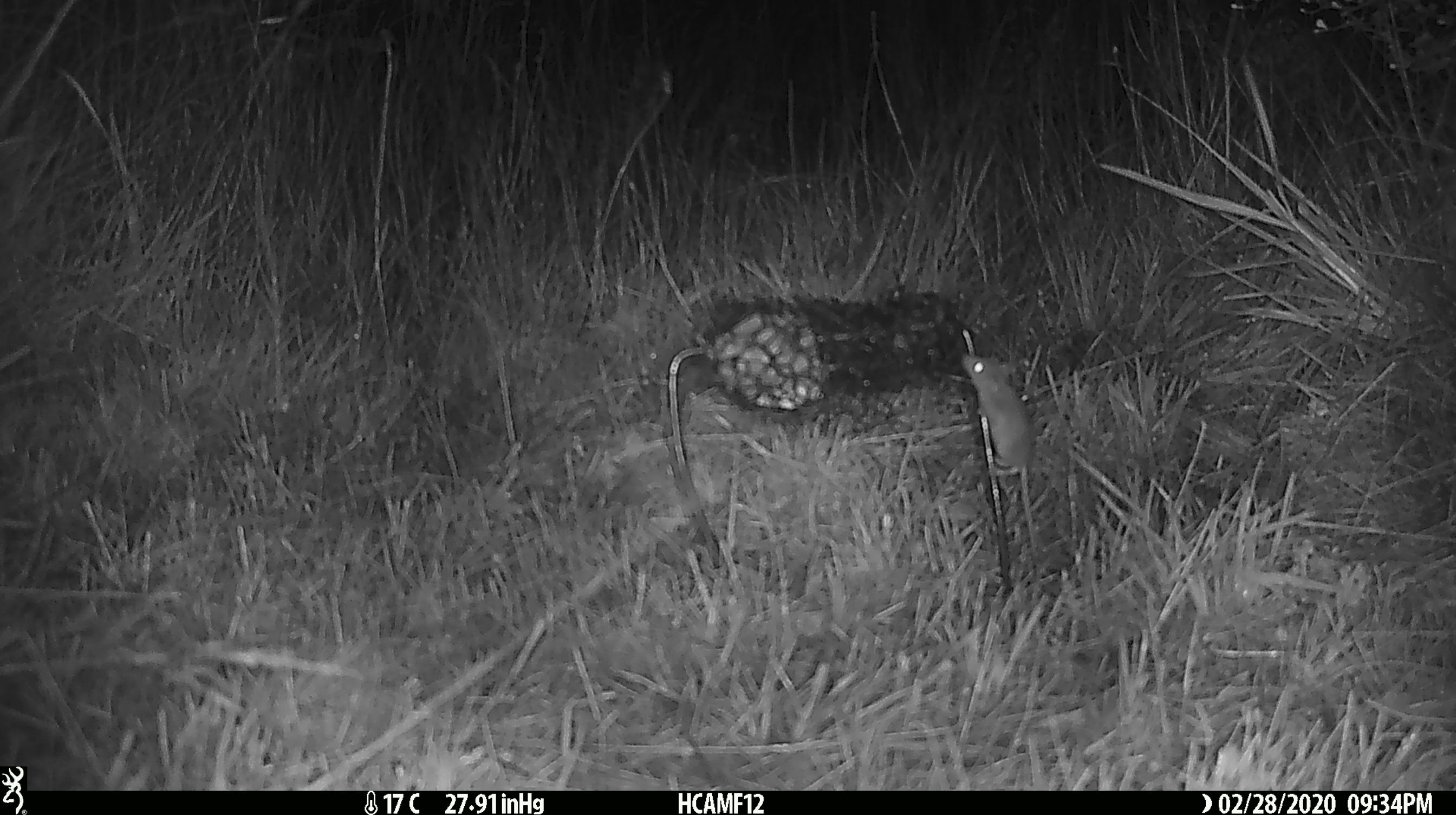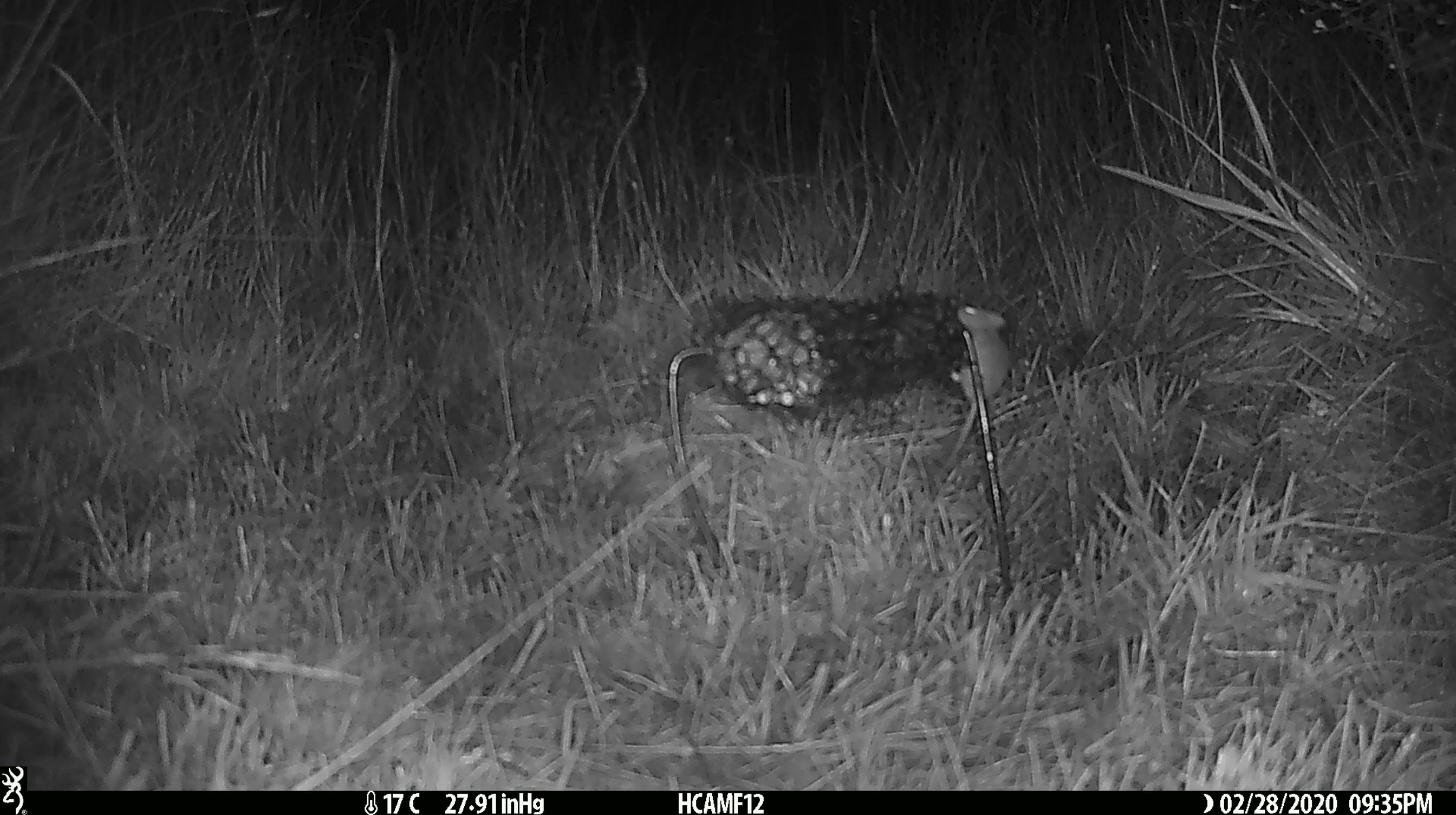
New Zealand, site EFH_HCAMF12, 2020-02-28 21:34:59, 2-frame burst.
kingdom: Animalia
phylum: Chordata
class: Mammalia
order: Rodentia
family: Muridae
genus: Mus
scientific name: Mus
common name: mouse